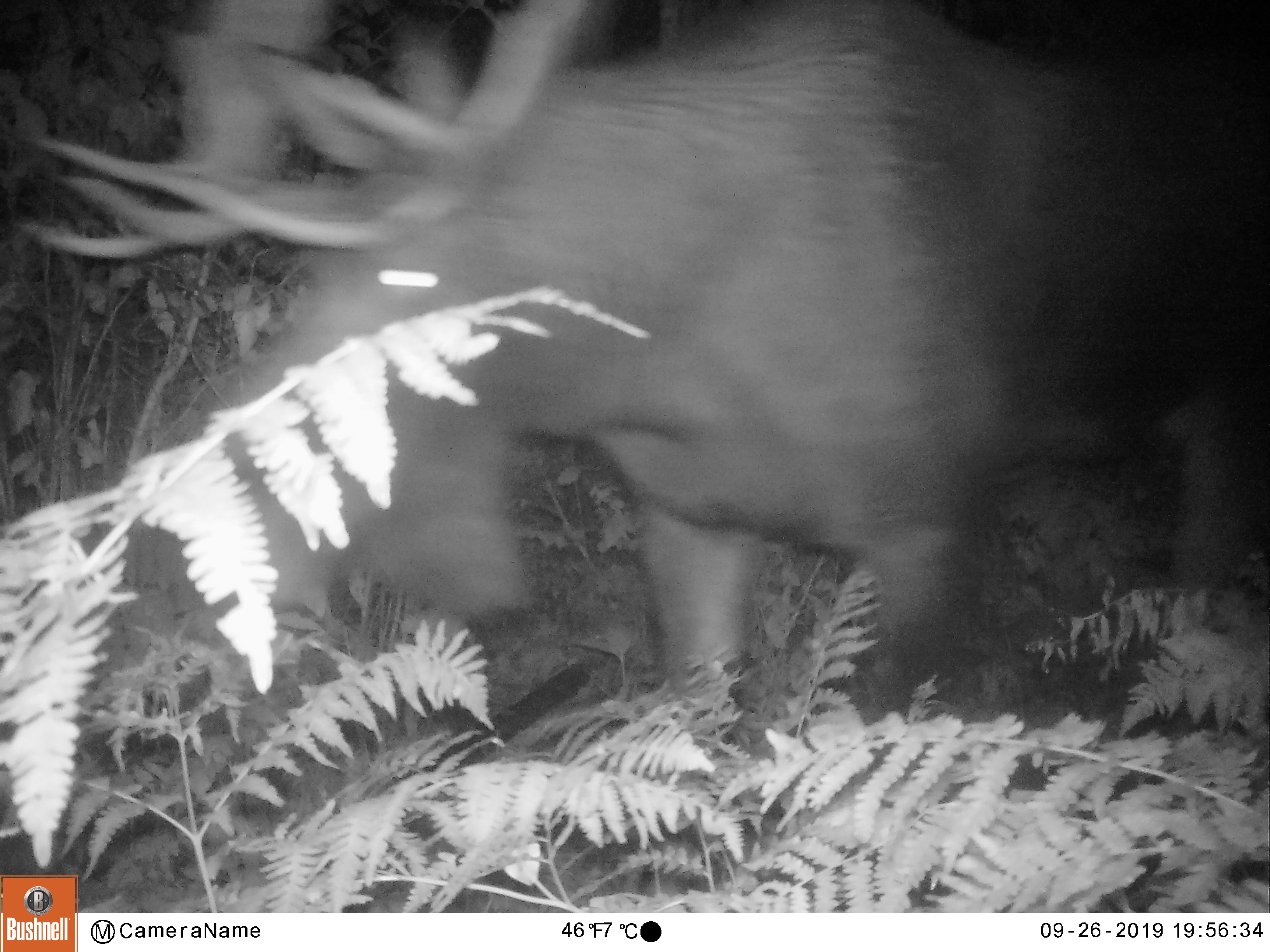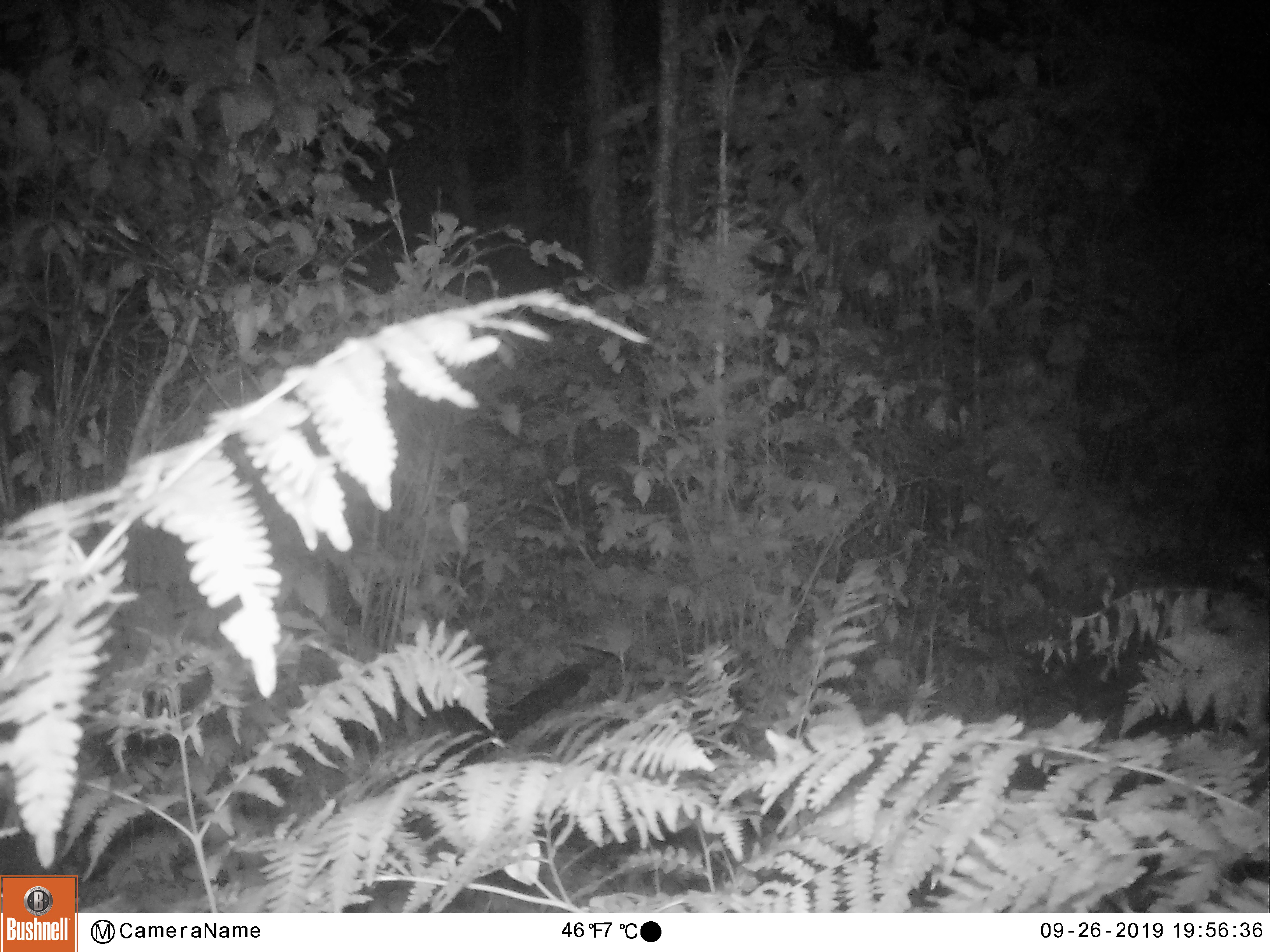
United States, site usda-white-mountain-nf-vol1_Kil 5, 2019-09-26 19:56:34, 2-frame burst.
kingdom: Animalia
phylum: Chordata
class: Mammalia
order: Artiodactyla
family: Cervidae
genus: Alces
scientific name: Alces alces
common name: moose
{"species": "moose (Alces alces)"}